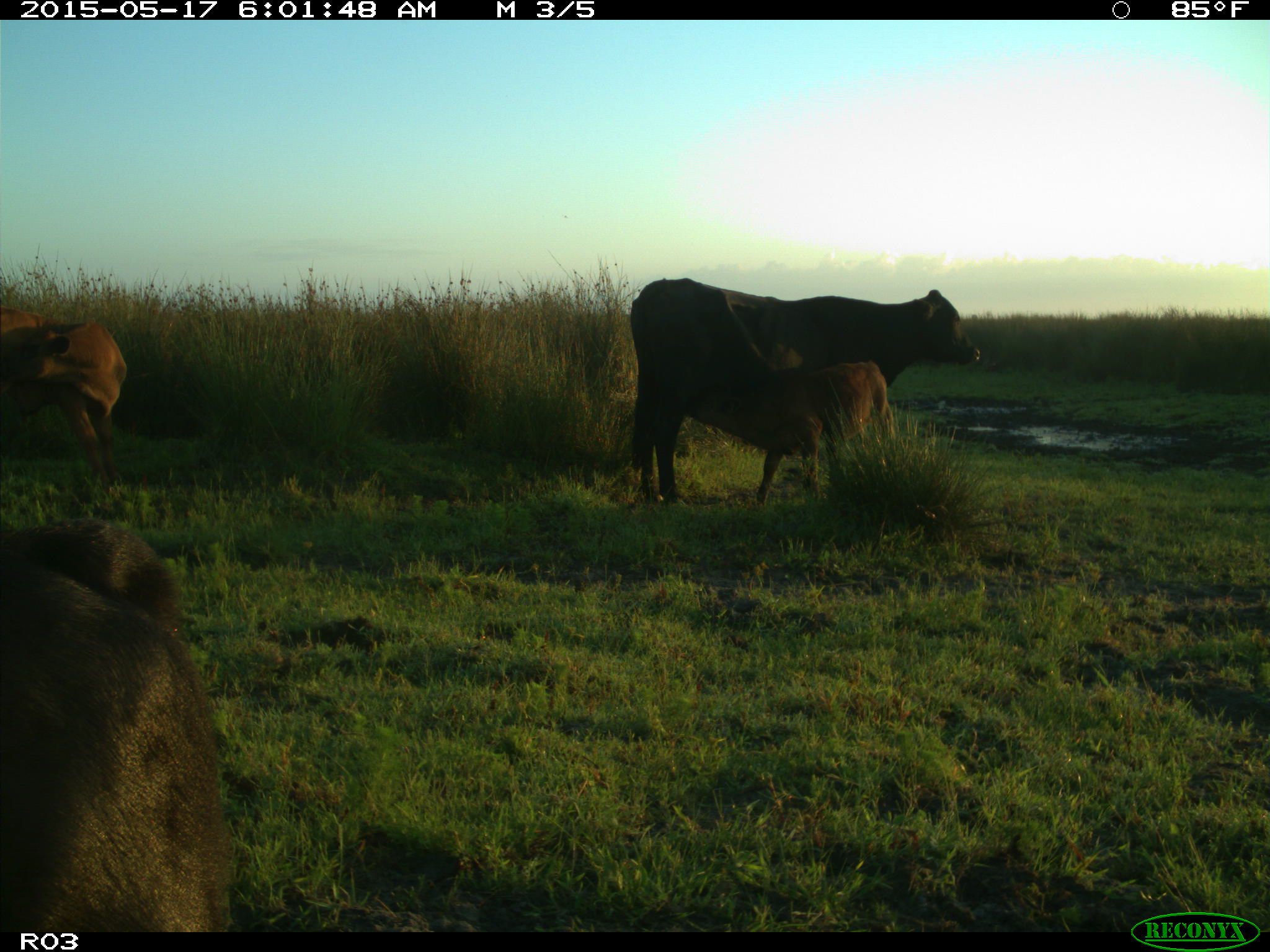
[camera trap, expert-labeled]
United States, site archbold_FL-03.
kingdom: Animalia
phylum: Chordata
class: Mammalia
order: Artiodactyla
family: Bovidae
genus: Bos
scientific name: Bos taurus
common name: domestic cow